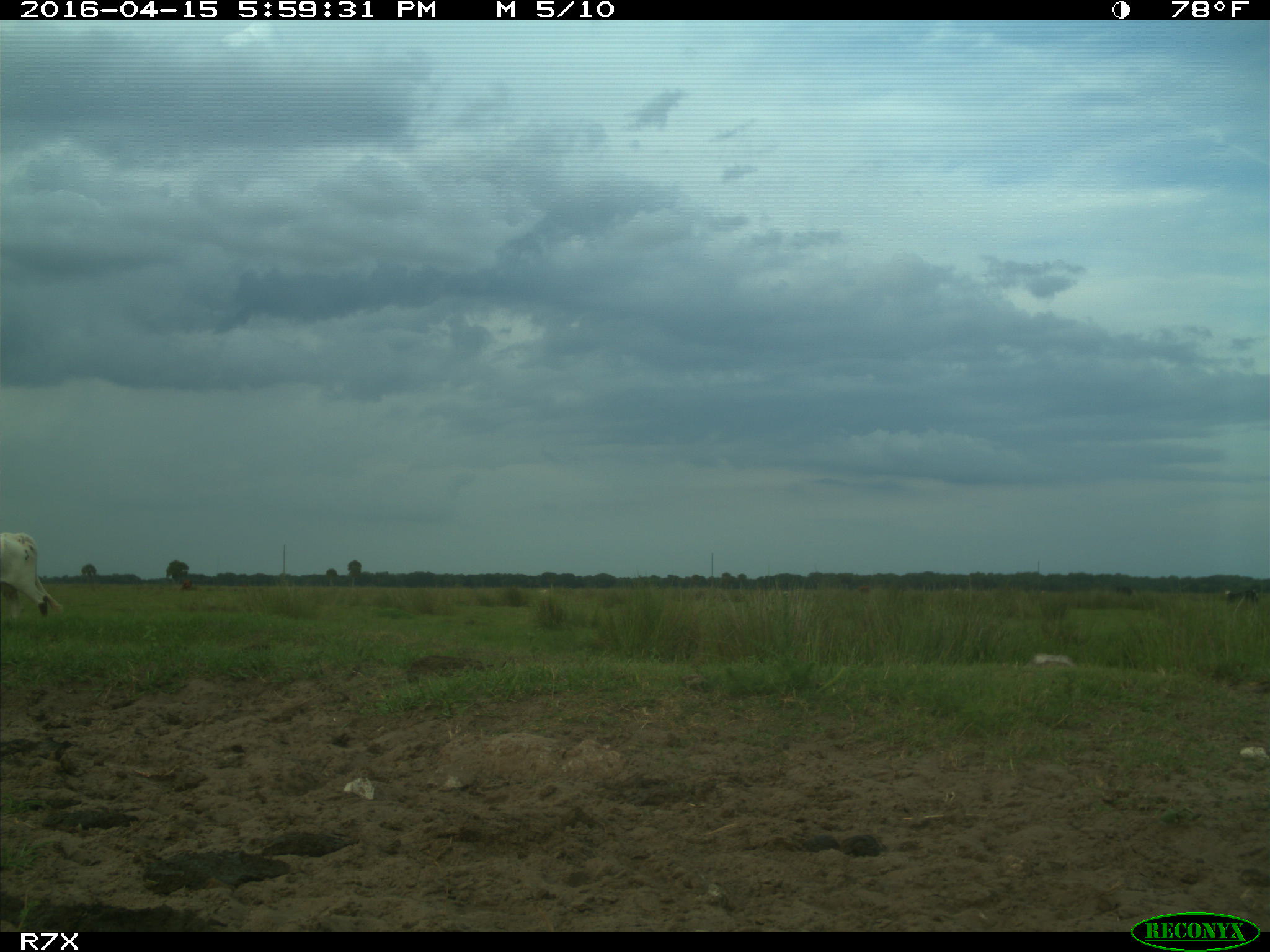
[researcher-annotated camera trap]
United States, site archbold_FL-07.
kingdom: Animalia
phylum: Chordata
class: Mammalia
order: Artiodactyla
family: Bovidae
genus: Bos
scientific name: Bos taurus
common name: domestic cow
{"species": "Bos taurus (domestic cow)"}